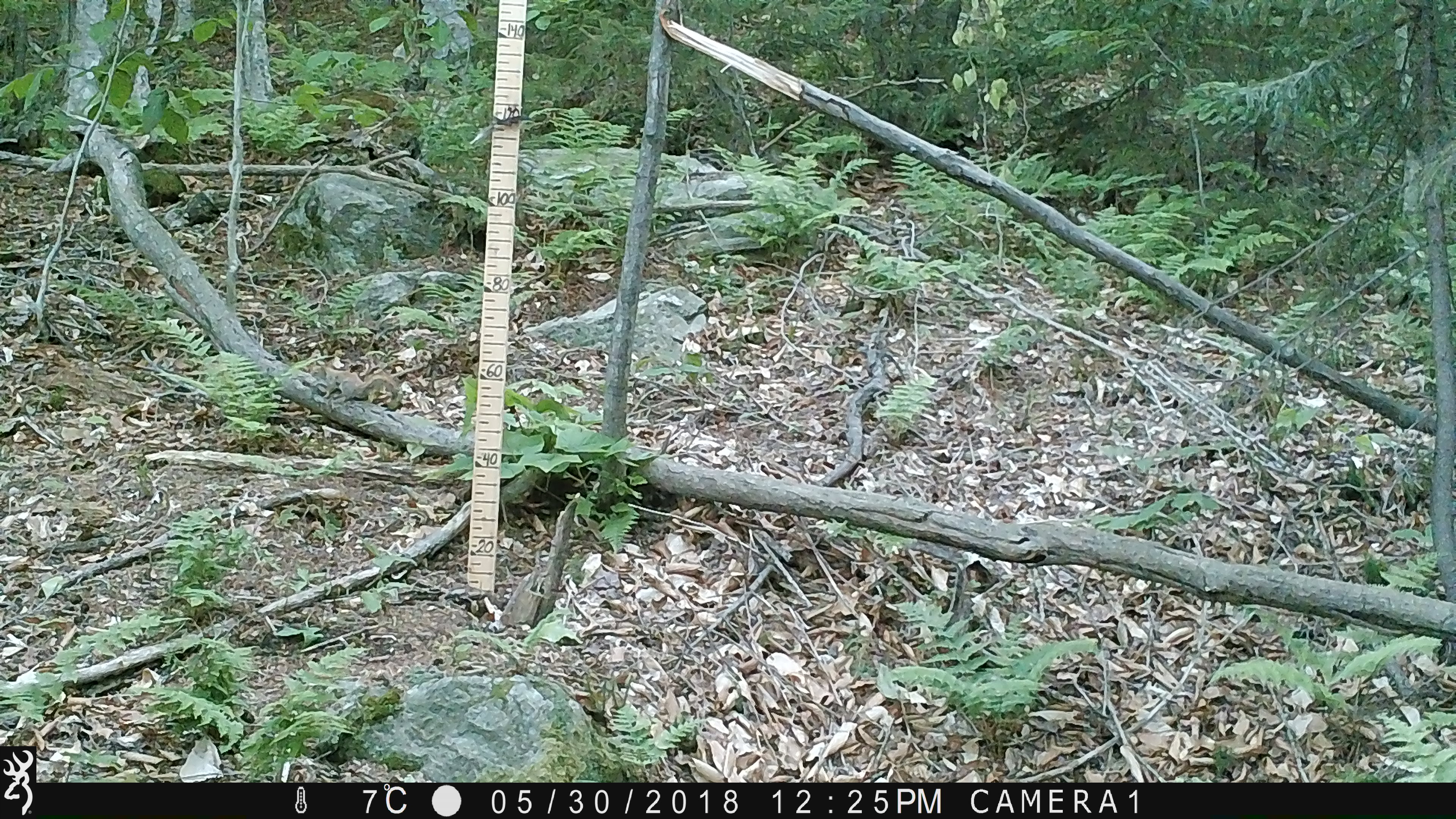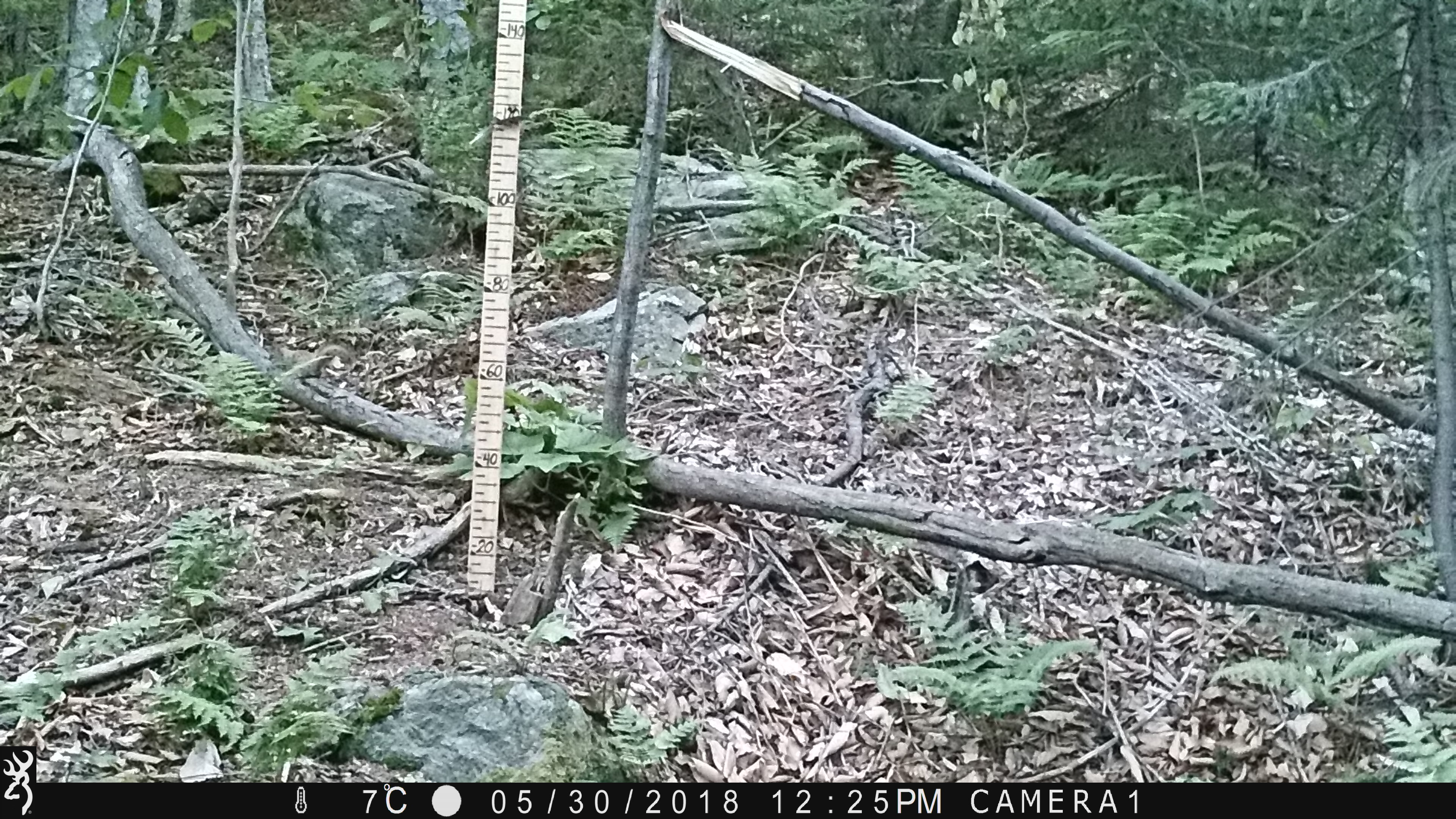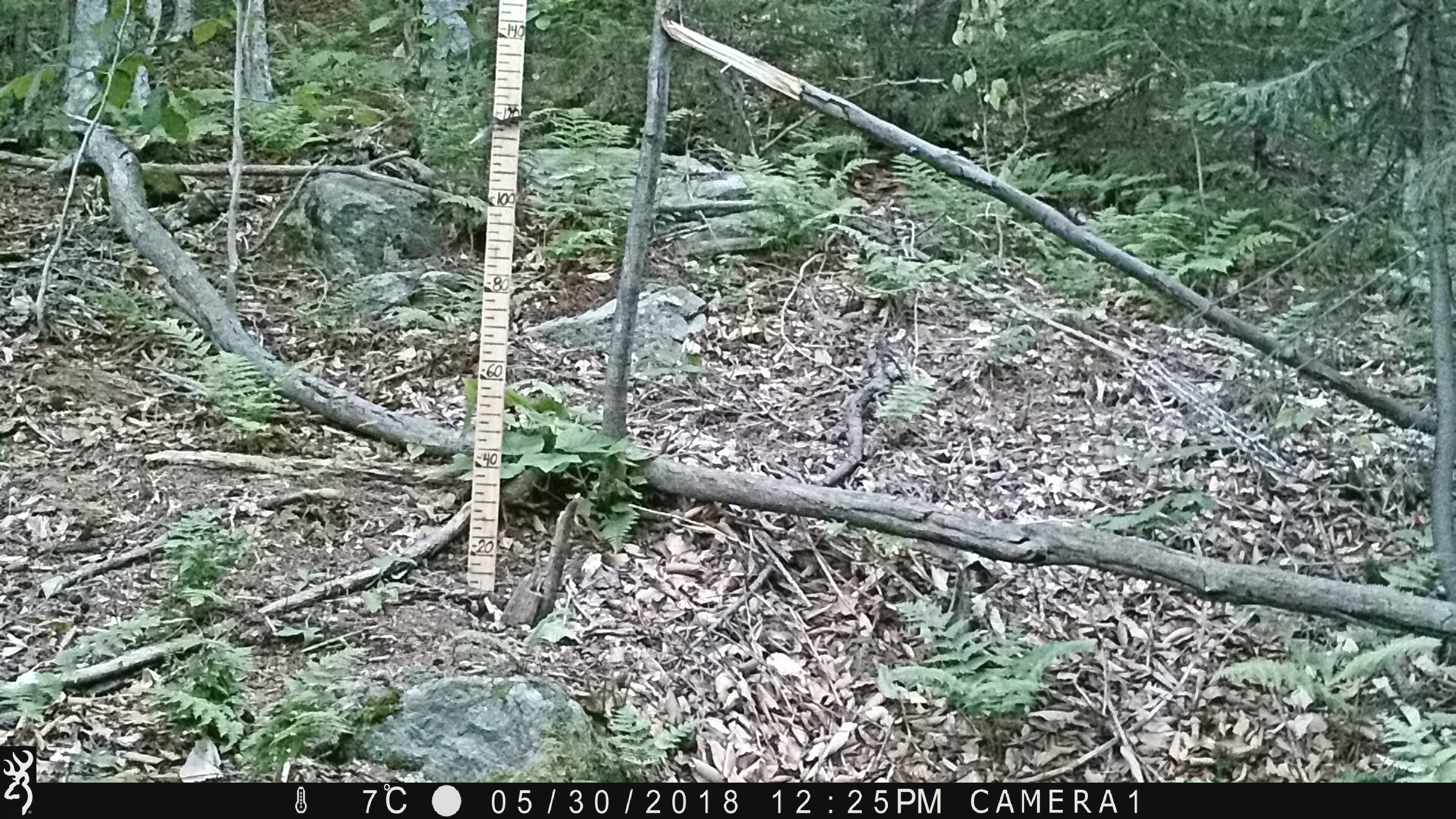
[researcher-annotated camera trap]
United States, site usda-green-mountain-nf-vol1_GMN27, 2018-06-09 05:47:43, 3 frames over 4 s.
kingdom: Animalia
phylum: Chordata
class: Mammalia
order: Rodentia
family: Sciuridae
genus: Tamiasciurus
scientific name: Tamiasciurus hudsonicus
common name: red squirrel